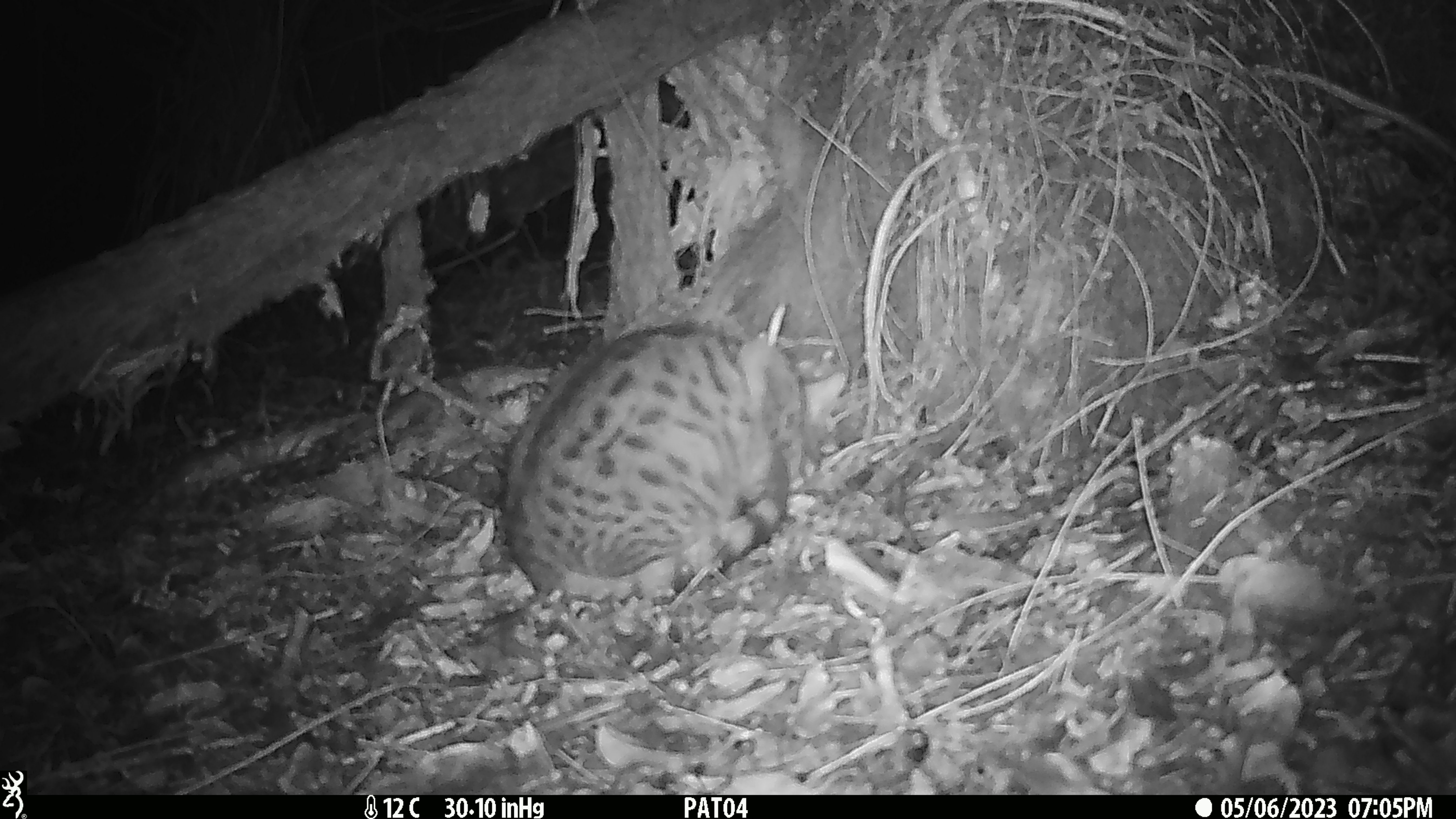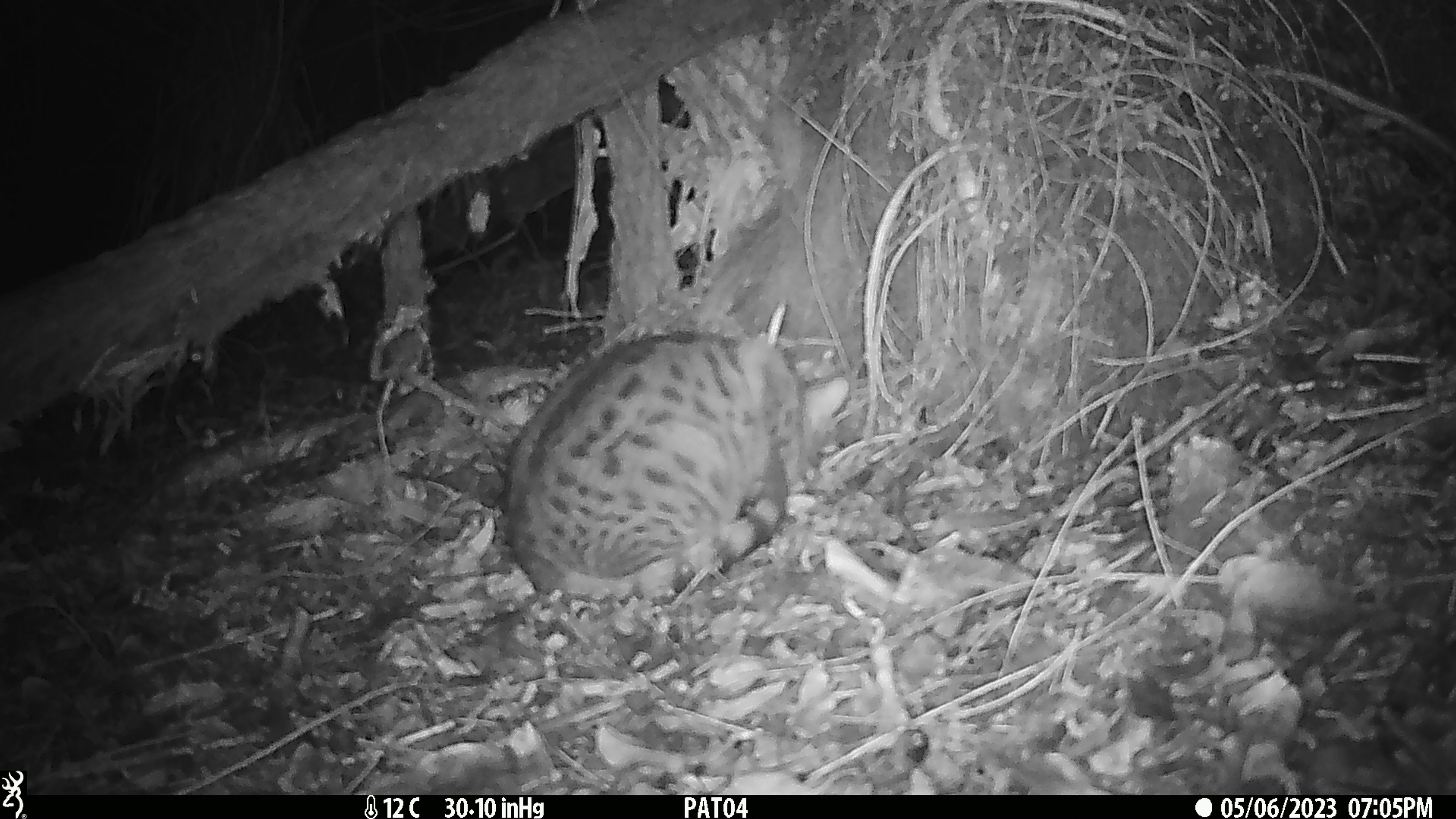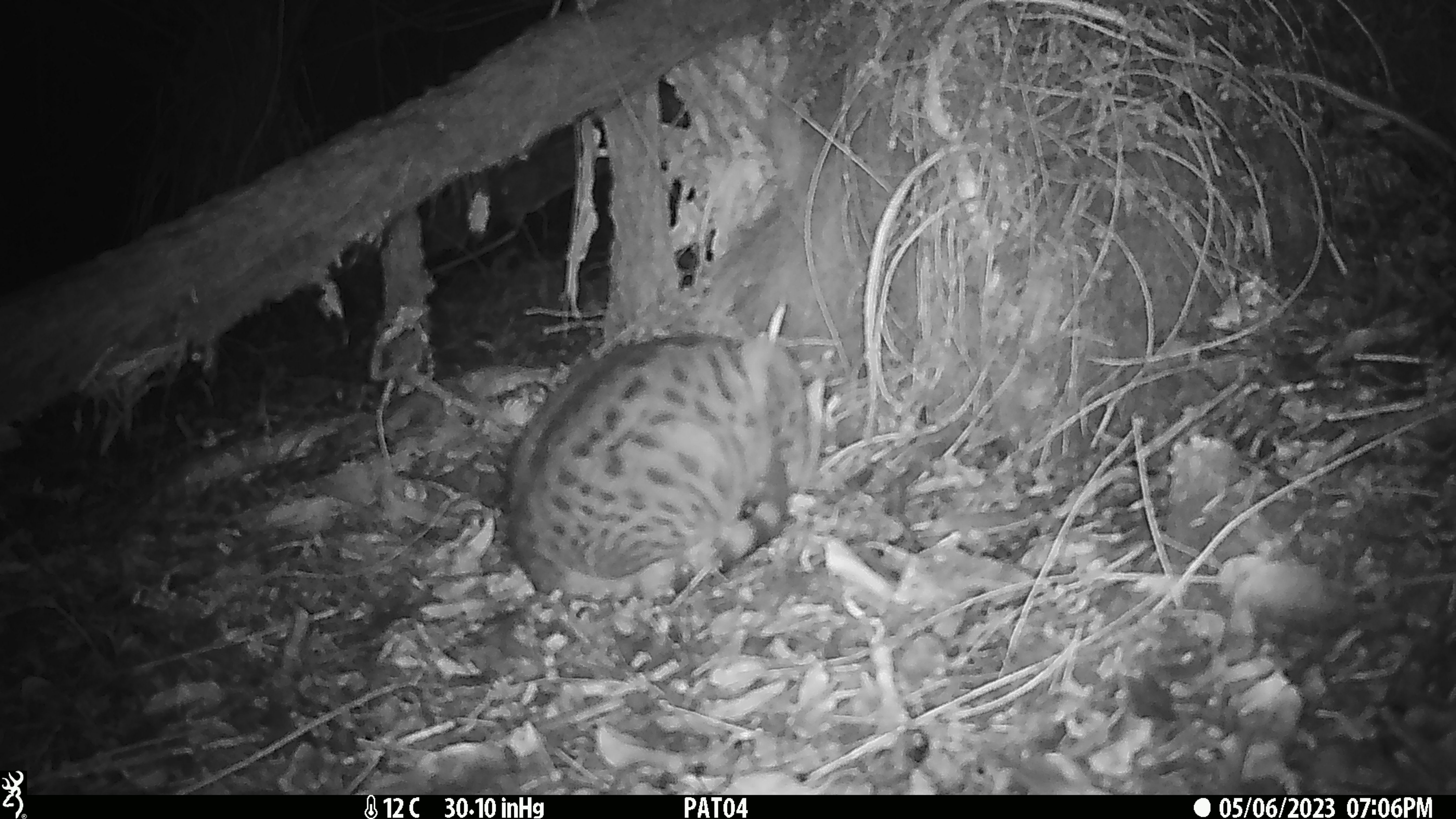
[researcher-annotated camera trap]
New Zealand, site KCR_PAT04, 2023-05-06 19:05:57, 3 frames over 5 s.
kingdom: Animalia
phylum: Chordata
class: Mammalia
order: Carnivora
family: Felidae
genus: Felis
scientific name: Felis catus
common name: domestic cat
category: cat